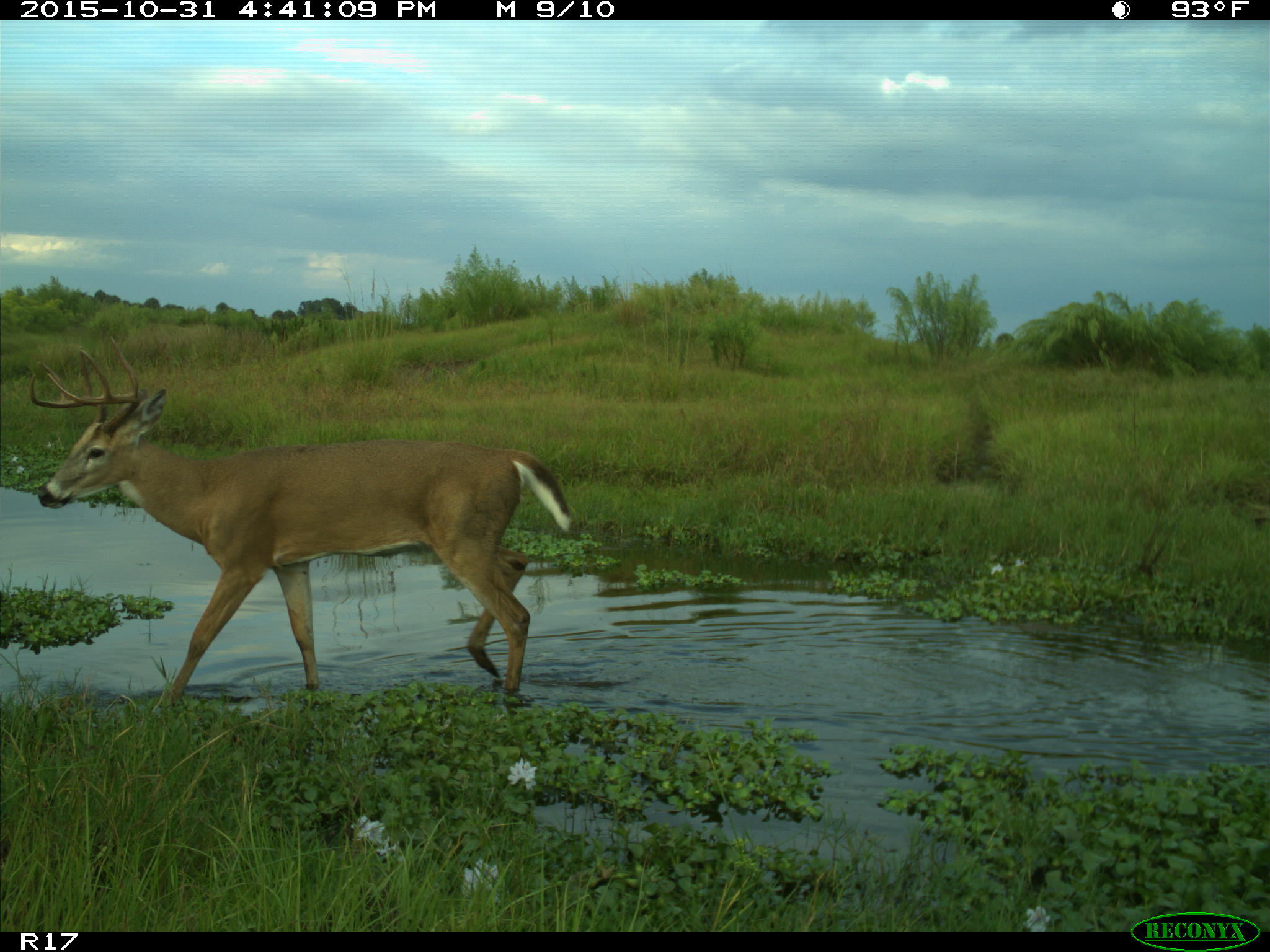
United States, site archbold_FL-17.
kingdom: Animalia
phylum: Chordata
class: Mammalia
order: Artiodactyla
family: Cervidae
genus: Odocoileus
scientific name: Odocoileus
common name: deer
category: unidentified deer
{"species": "unidentified deer (deer) (Odocoileus)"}